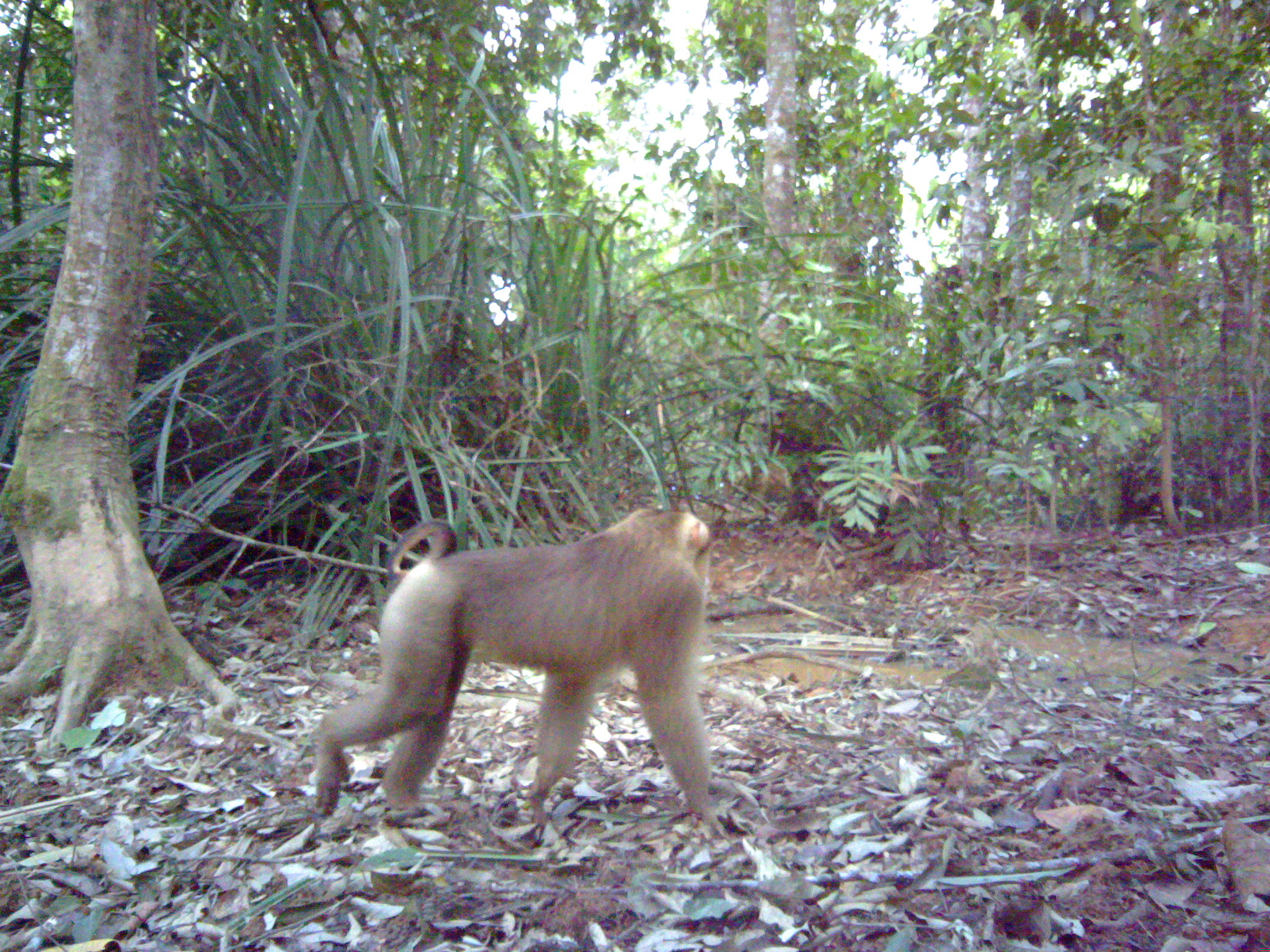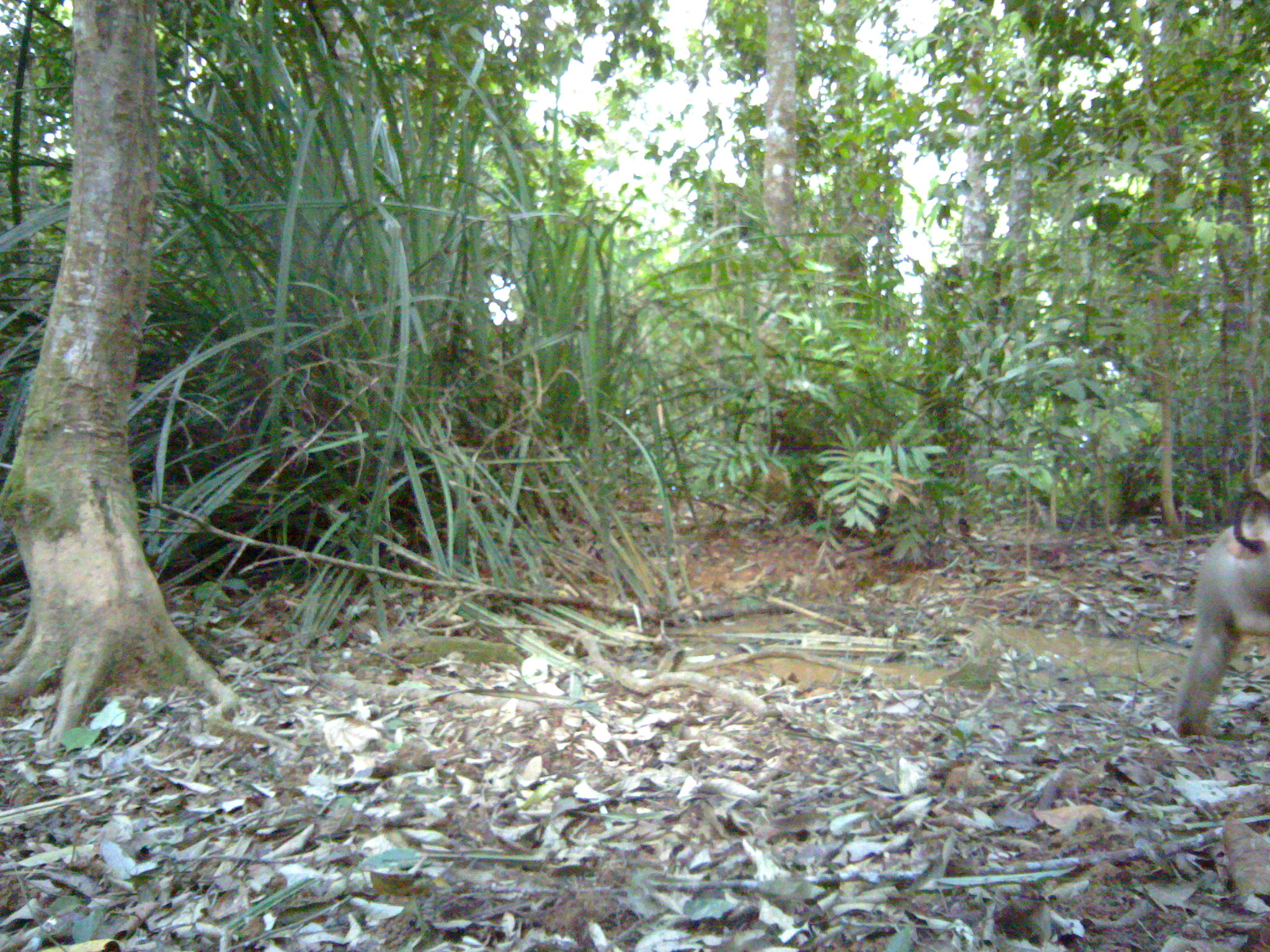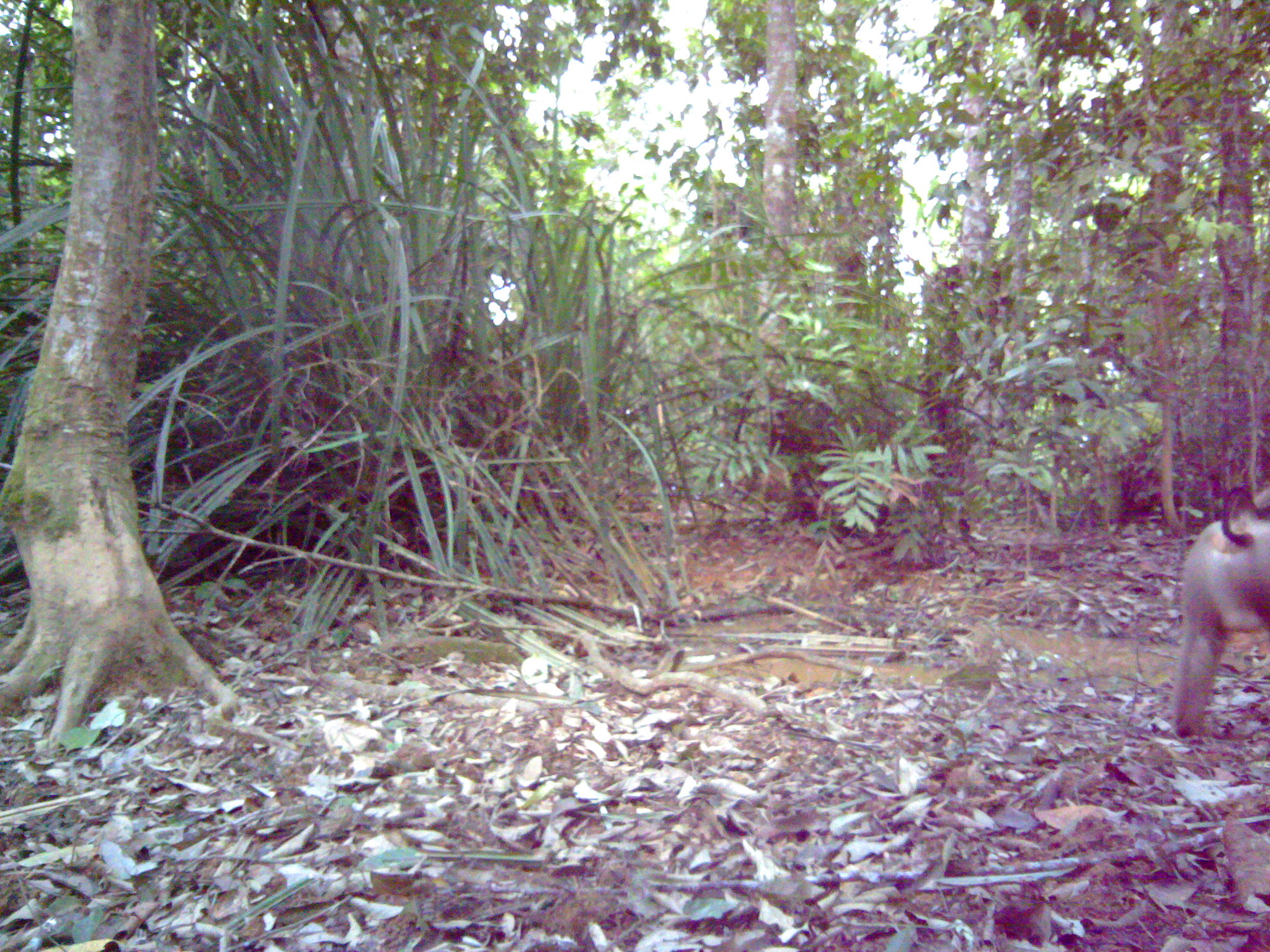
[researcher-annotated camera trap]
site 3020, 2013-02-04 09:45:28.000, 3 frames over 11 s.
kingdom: Animalia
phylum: Chordata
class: Mammalia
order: Primates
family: Cercopithecidae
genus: Macaca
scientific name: Macaca nemestrina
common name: southern pig-tailed macaque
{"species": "Macaca nemestrina (southern pig-tailed macaque)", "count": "1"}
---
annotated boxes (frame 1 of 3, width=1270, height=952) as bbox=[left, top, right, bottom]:
macaca nemestrina: bbox=[313, 505, 728, 836]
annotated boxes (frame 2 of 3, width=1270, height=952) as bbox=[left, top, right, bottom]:
macaca nemestrina: bbox=[1173, 470, 1269, 737]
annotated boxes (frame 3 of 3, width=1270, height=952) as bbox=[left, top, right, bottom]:
macaca nemestrina: bbox=[1171, 485, 1270, 742]